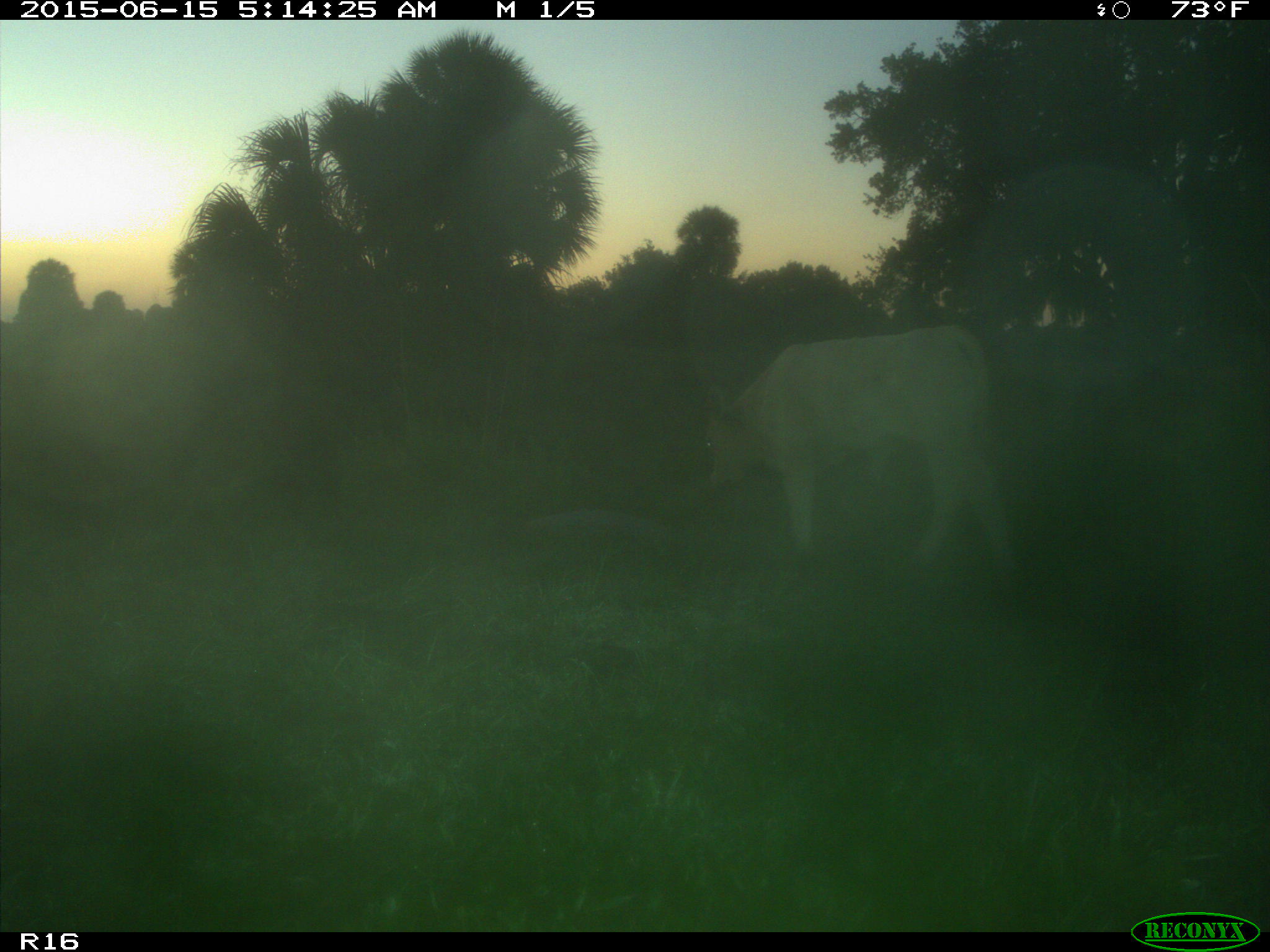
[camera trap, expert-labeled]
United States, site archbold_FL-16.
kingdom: Animalia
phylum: Chordata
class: Mammalia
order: Artiodactyla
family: Bovidae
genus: Bos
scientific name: Bos taurus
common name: domestic cow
Bos taurus (domestic cow).